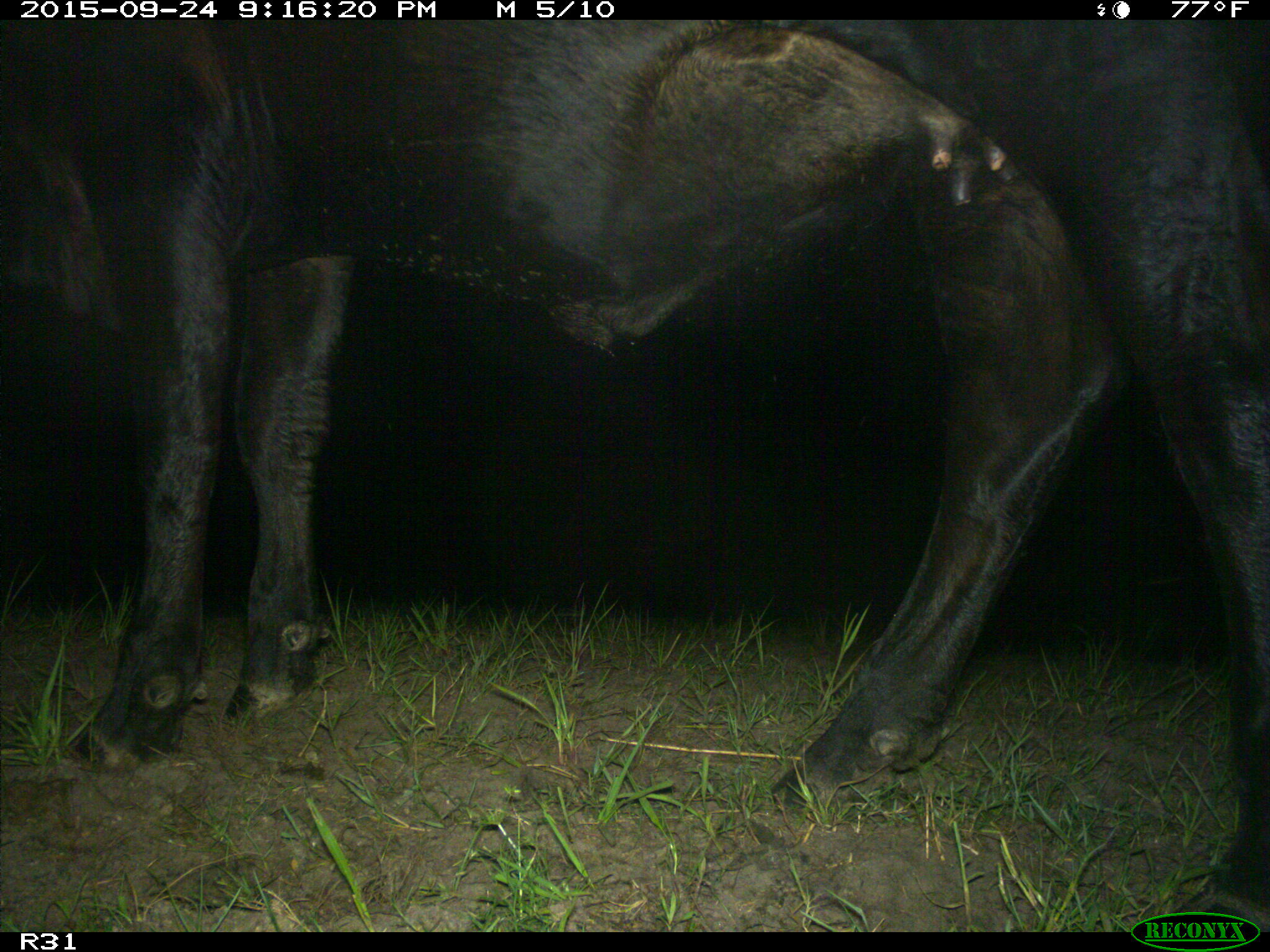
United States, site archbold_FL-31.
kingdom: Animalia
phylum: Chordata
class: Mammalia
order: Artiodactyla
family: Bovidae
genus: Bos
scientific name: Bos taurus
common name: domestic cow